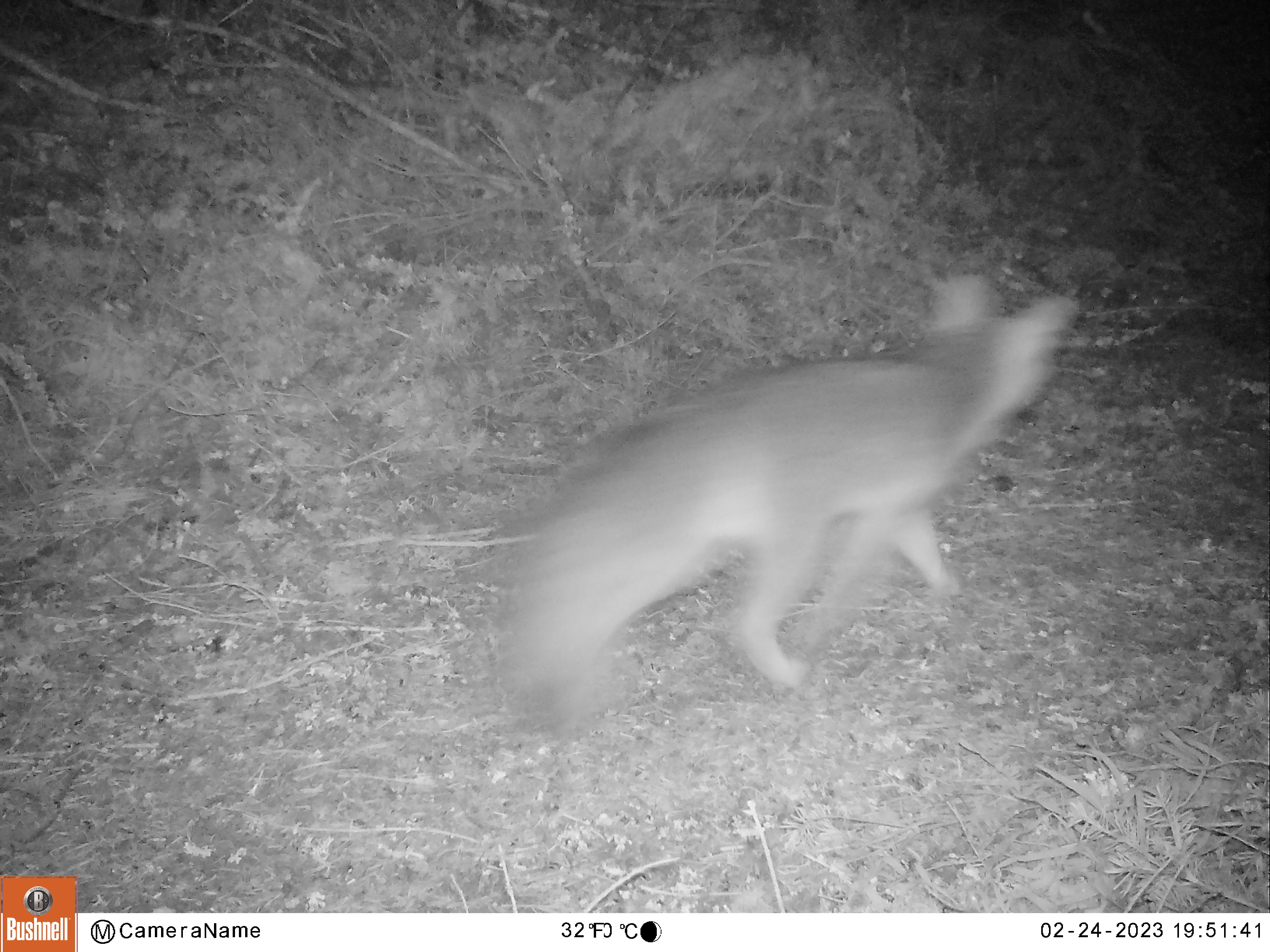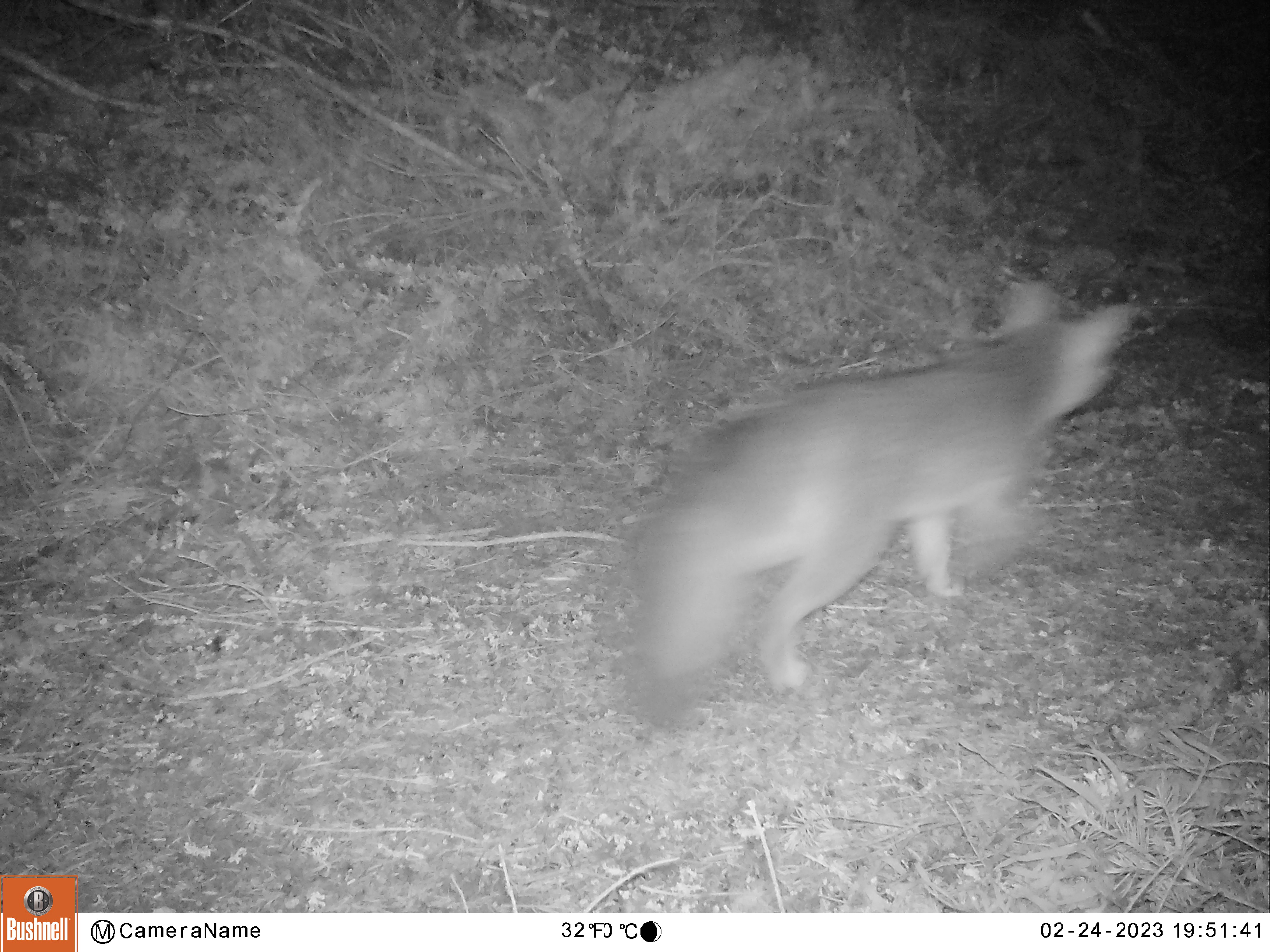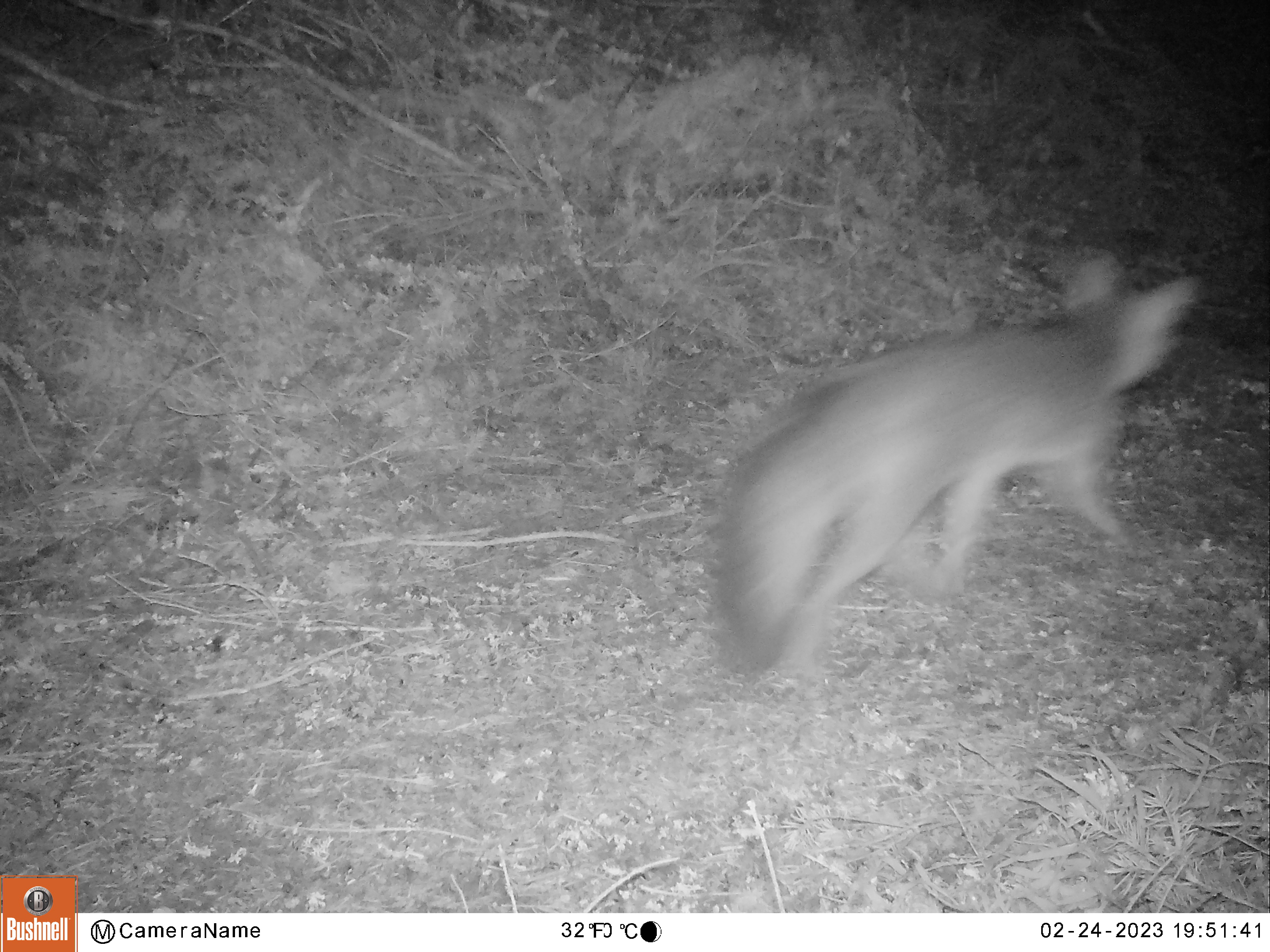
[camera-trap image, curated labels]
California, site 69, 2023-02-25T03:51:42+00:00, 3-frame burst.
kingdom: Animalia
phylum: Chordata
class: Mammalia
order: Carnivora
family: Canidae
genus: Urocyon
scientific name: Urocyon cinereoargenteus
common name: gray fox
Gray fox (Urocyon cinereoargenteus).